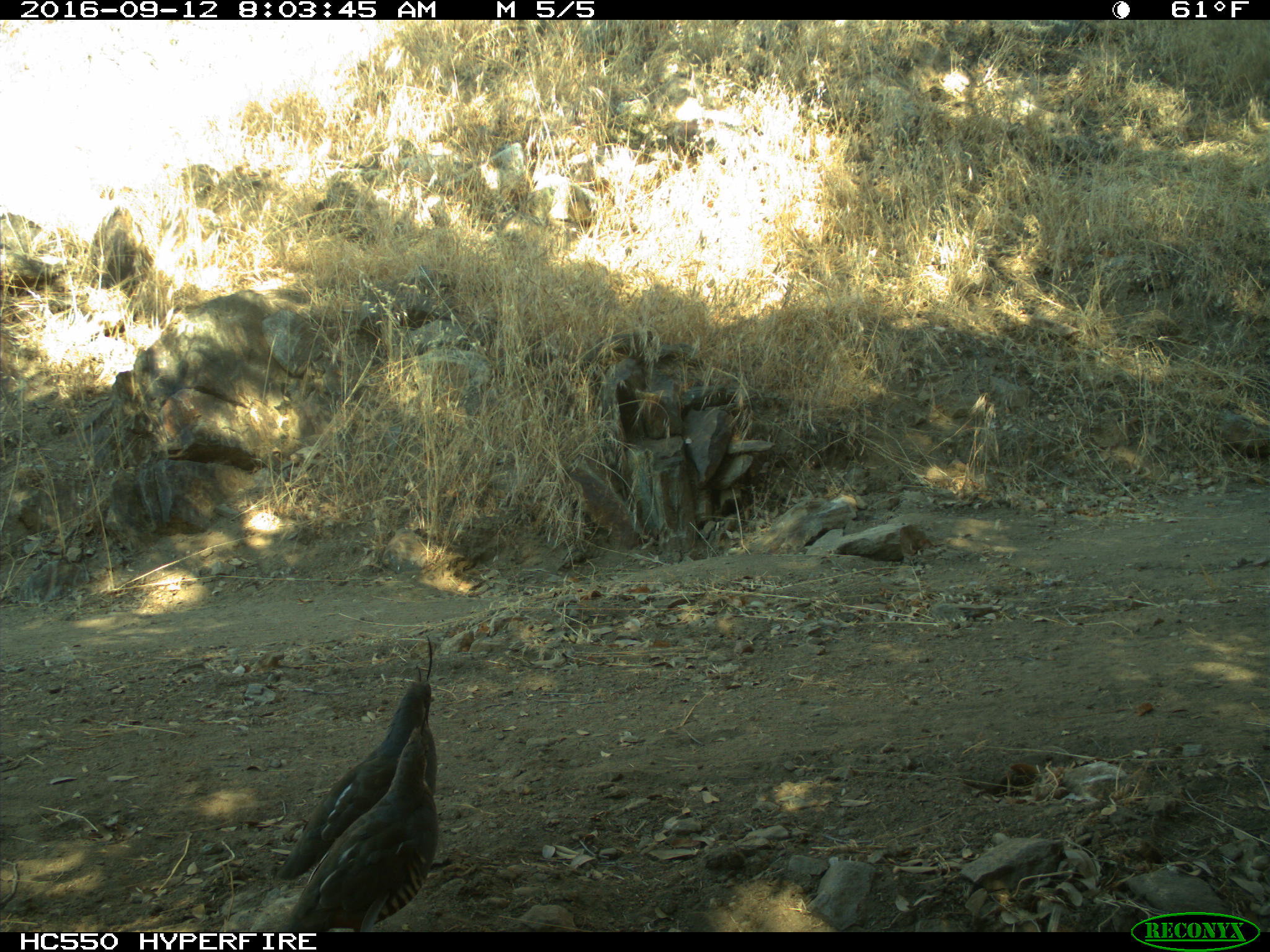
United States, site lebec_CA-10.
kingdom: Animalia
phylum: Chordata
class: Aves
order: Galliformes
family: Odontophoridae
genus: Callipepla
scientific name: Callipepla californica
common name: california quail